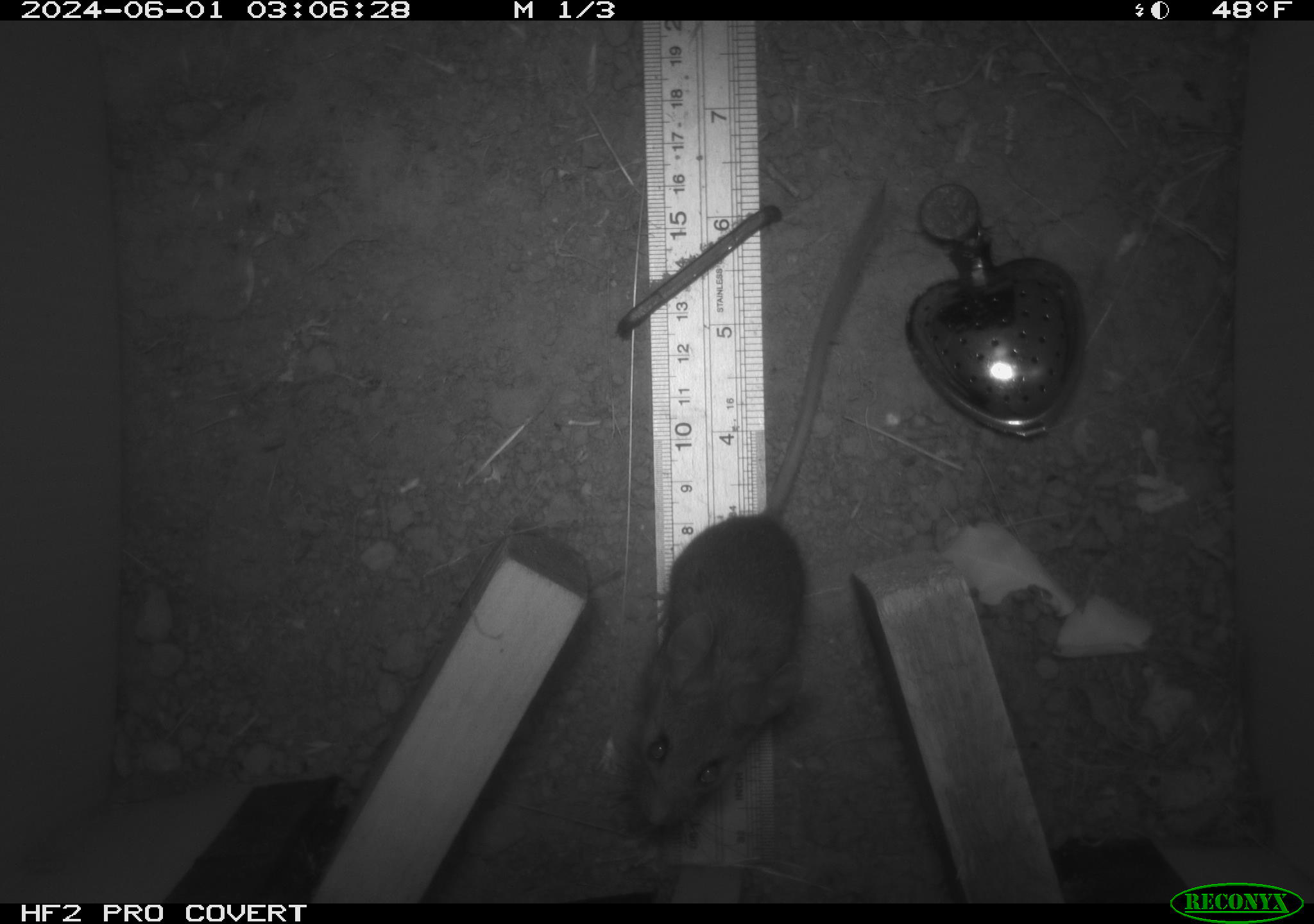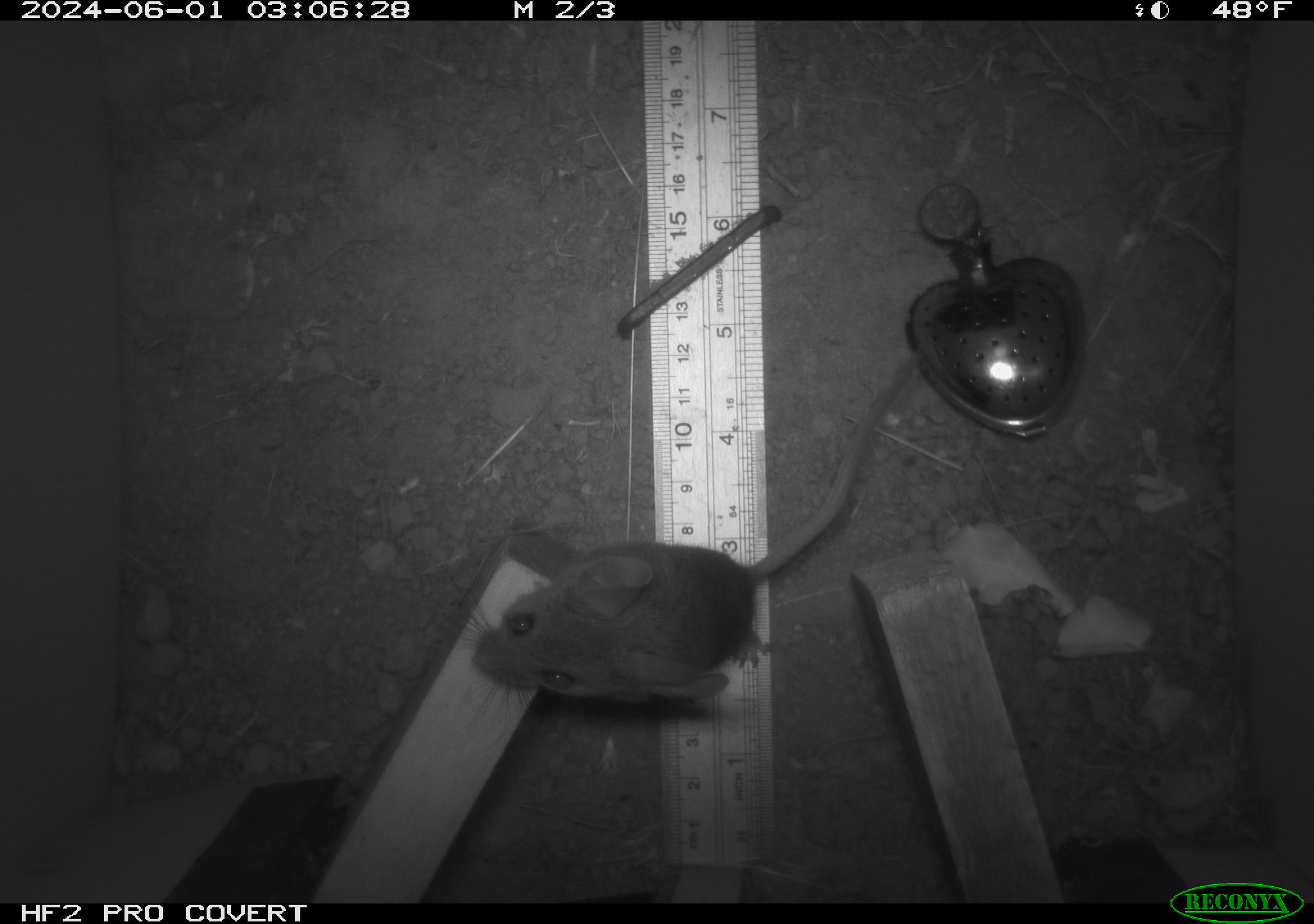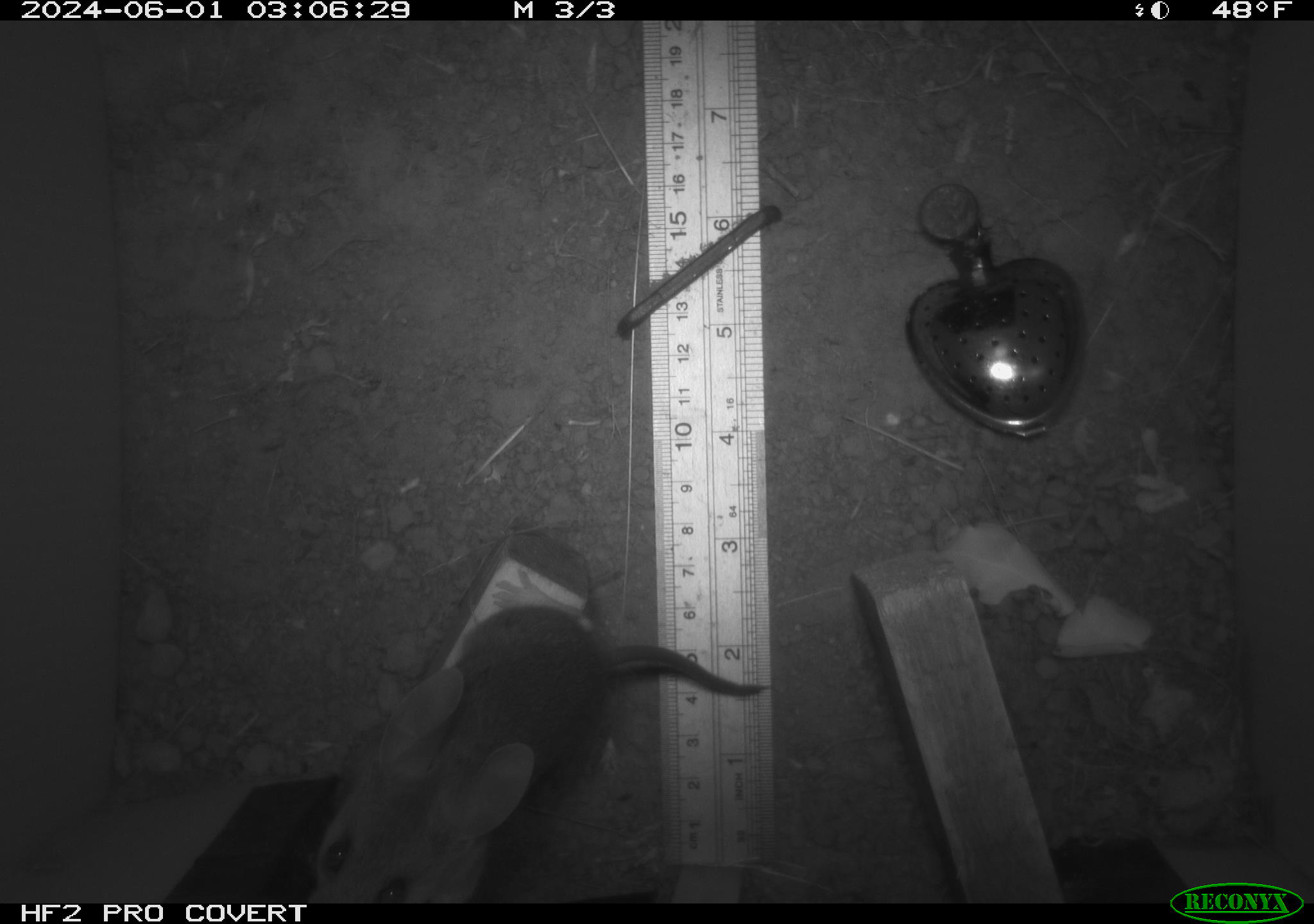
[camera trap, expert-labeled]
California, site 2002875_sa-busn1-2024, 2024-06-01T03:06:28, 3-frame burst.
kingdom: Animalia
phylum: Chordata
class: Mammalia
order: Rodentia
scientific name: Rodentia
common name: rodent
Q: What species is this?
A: Rodent (Rodentia).